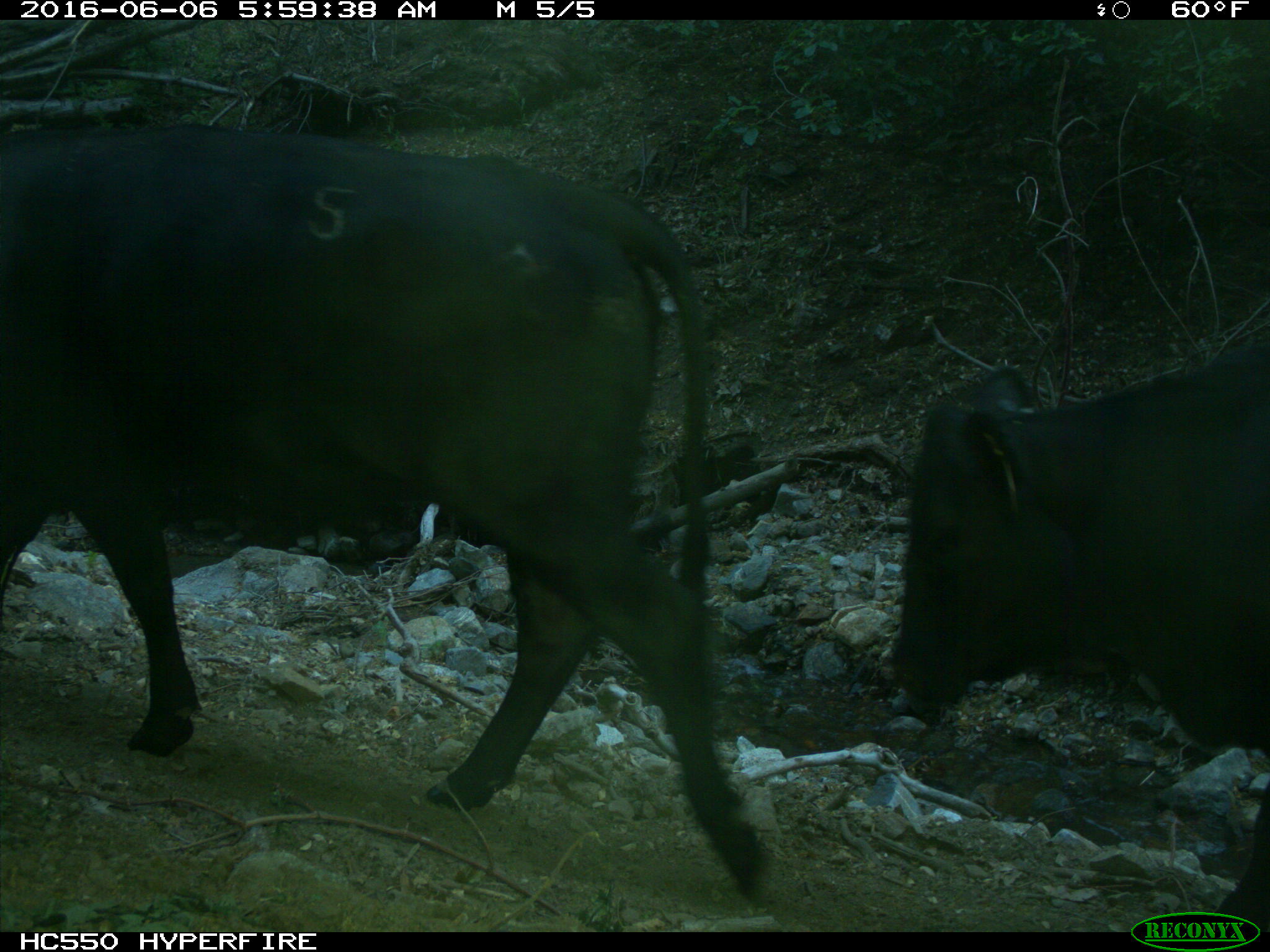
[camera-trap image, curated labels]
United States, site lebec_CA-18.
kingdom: Animalia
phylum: Chordata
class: Mammalia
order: Artiodactyla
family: Bovidae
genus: Bos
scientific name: Bos taurus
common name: domestic cow